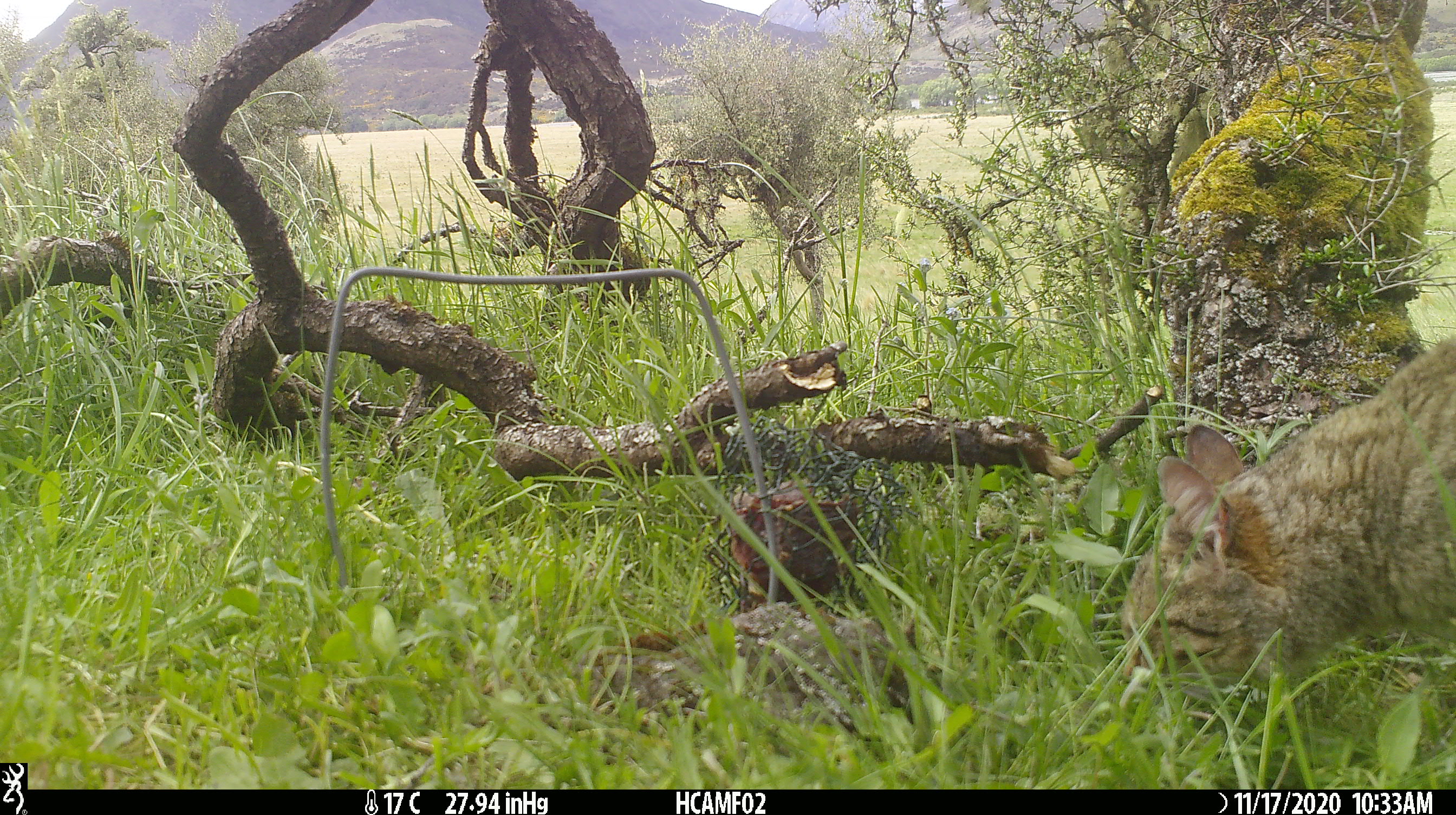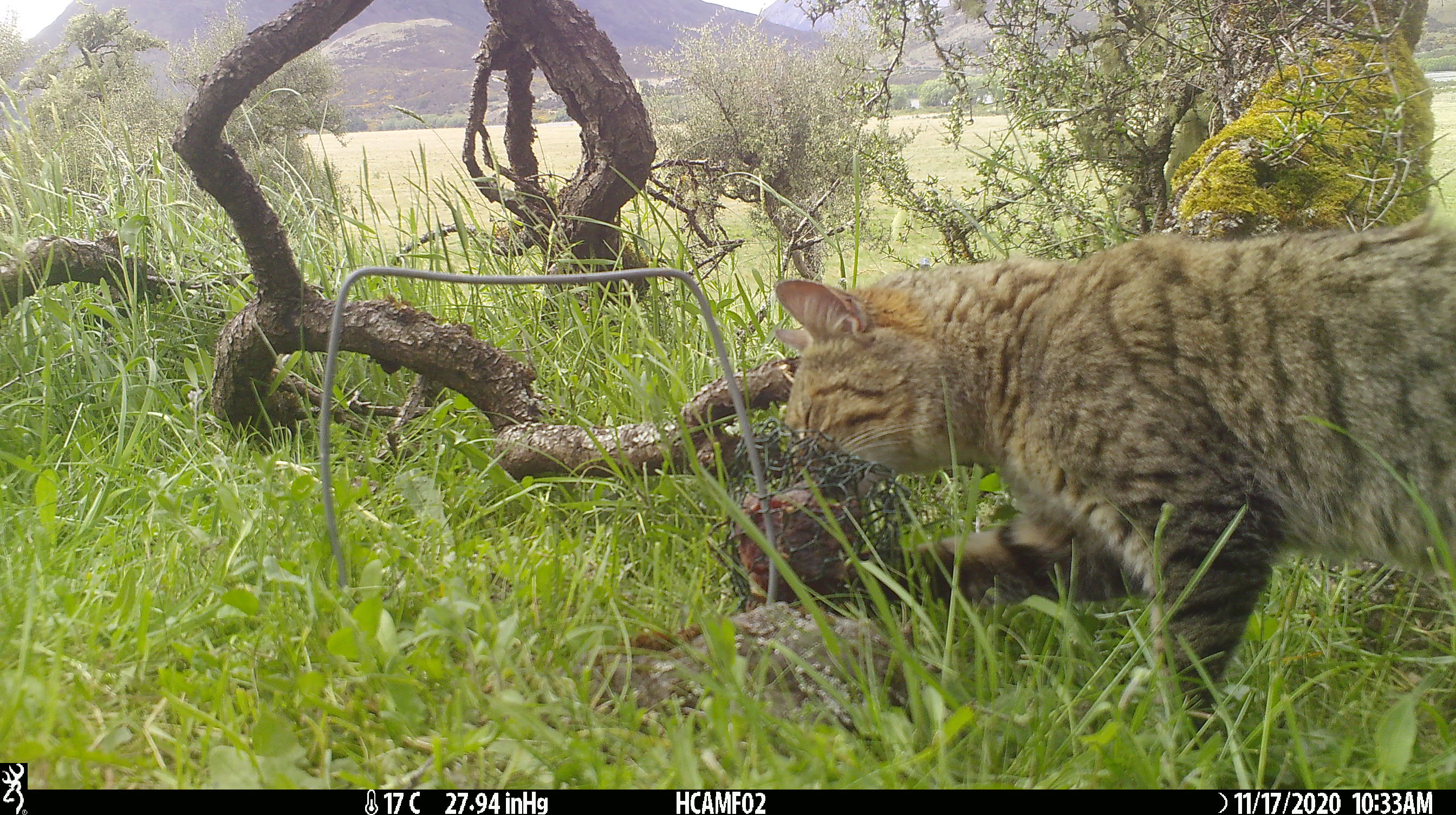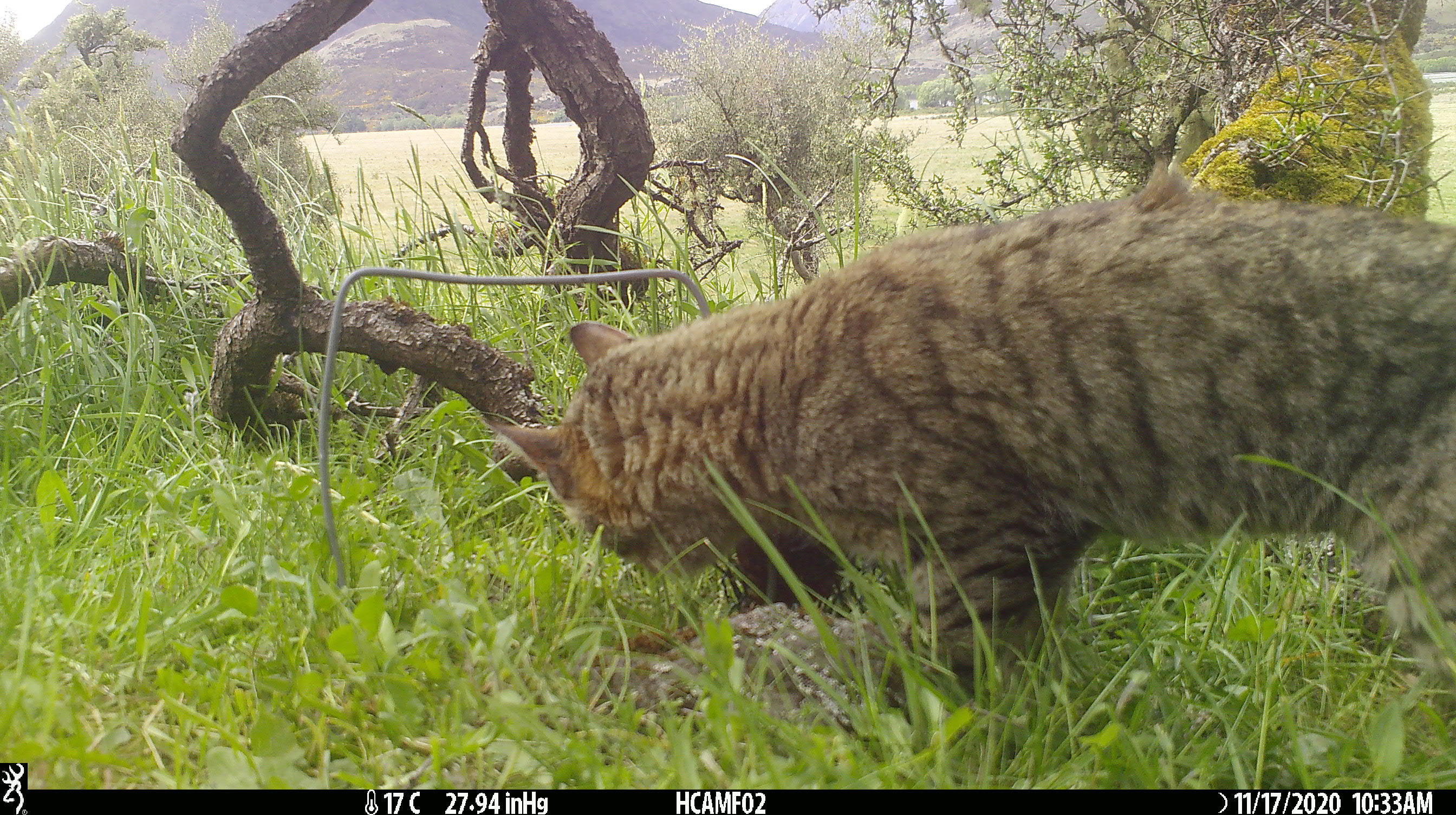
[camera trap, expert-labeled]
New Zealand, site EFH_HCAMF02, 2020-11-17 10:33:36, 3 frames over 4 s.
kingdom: Animalia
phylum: Chordata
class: Mammalia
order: Carnivora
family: Felidae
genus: Felis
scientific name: Felis catus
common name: domestic cat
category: cat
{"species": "cat (domestic cat) (Felis catus)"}